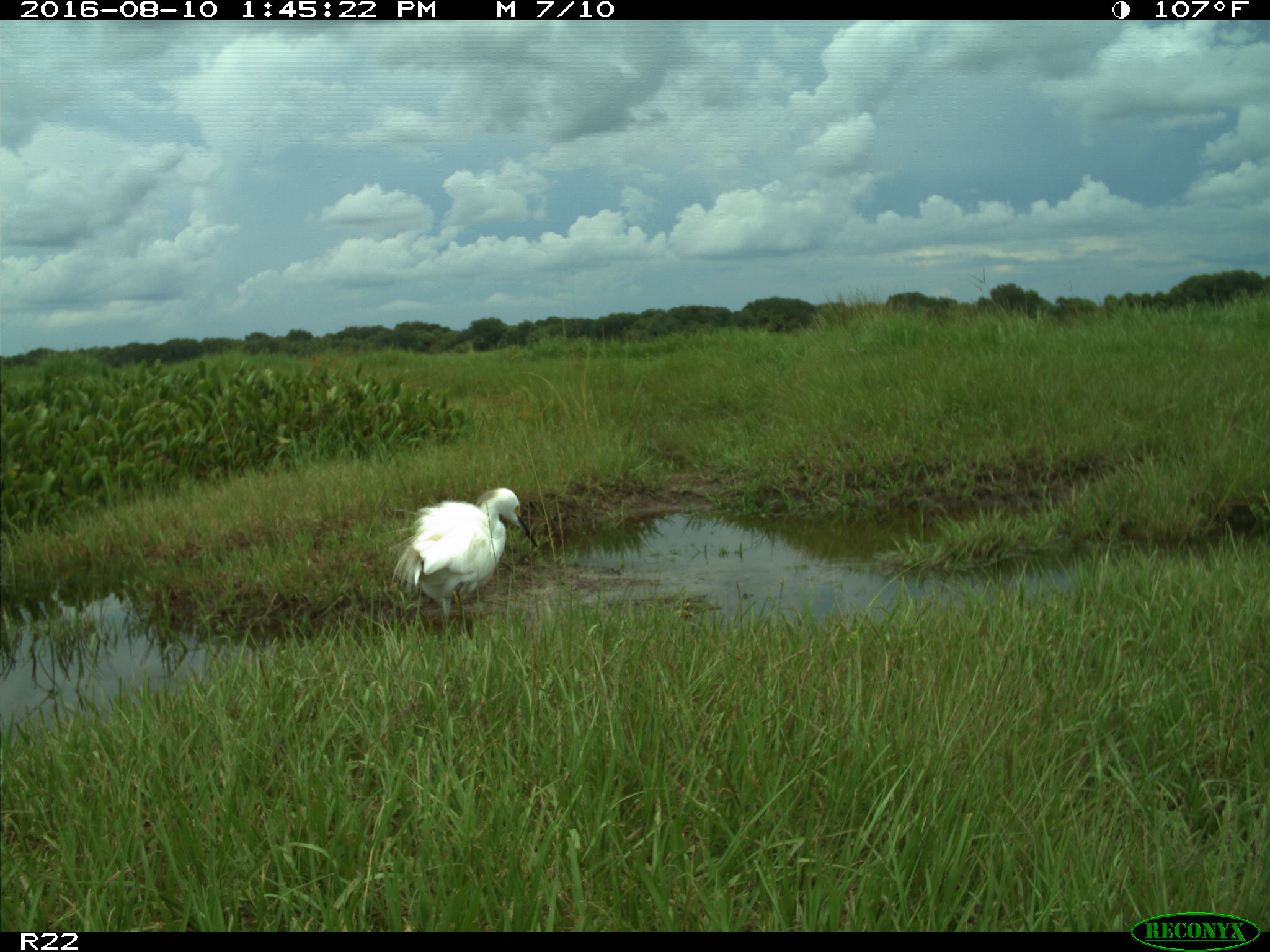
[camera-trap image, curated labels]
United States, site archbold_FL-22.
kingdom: Animalia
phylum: Chordata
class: Aves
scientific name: Aves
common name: birds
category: unidentified bird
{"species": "unidentified bird (birds) (Aves)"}